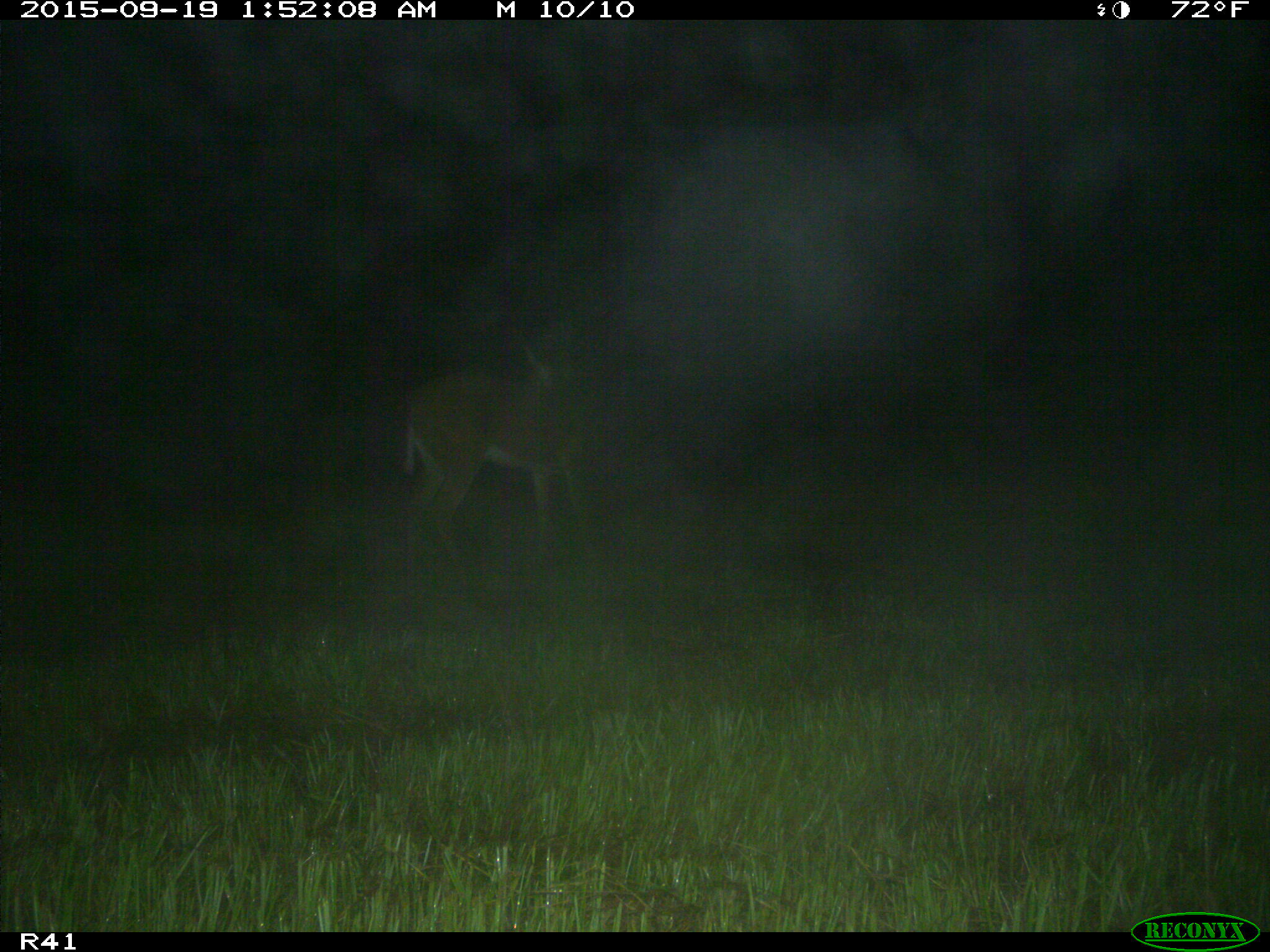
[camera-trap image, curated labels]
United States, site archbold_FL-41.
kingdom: Animalia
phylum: Chordata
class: Mammalia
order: Artiodactyla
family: Cervidae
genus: Odocoileus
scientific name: Odocoileus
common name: deer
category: unidentified deer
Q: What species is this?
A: Unidentified deer (deer) (Odocoileus).